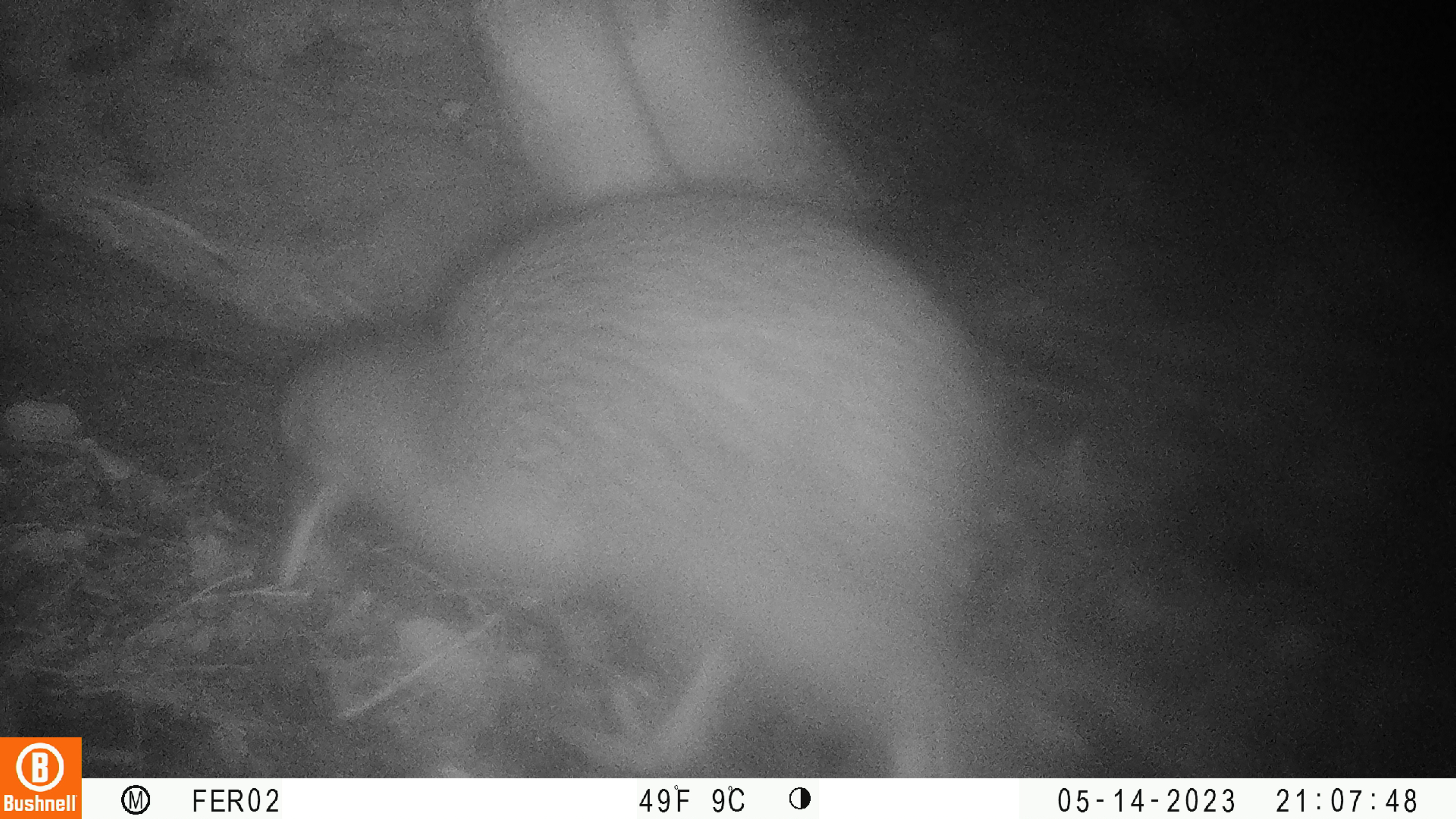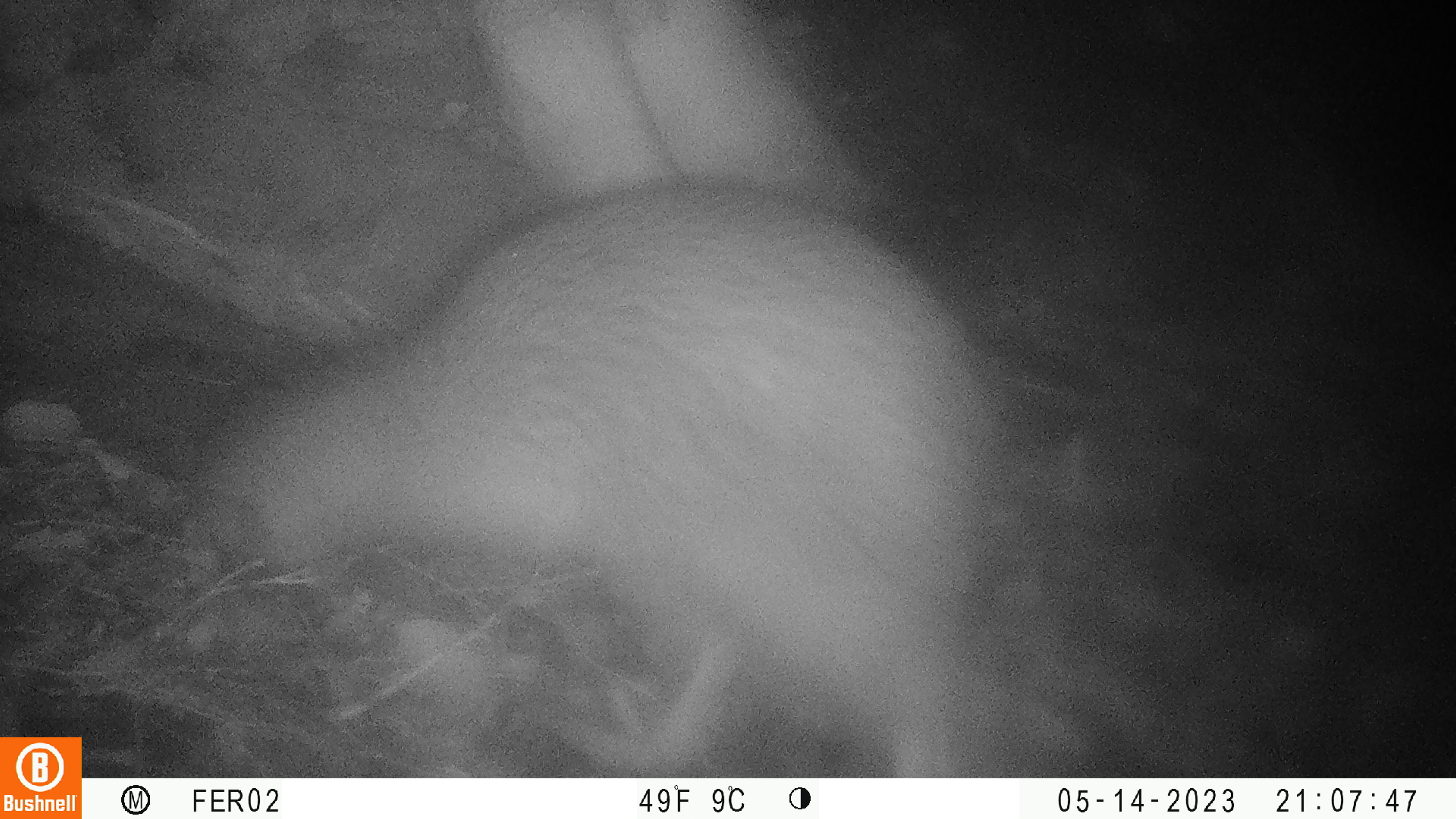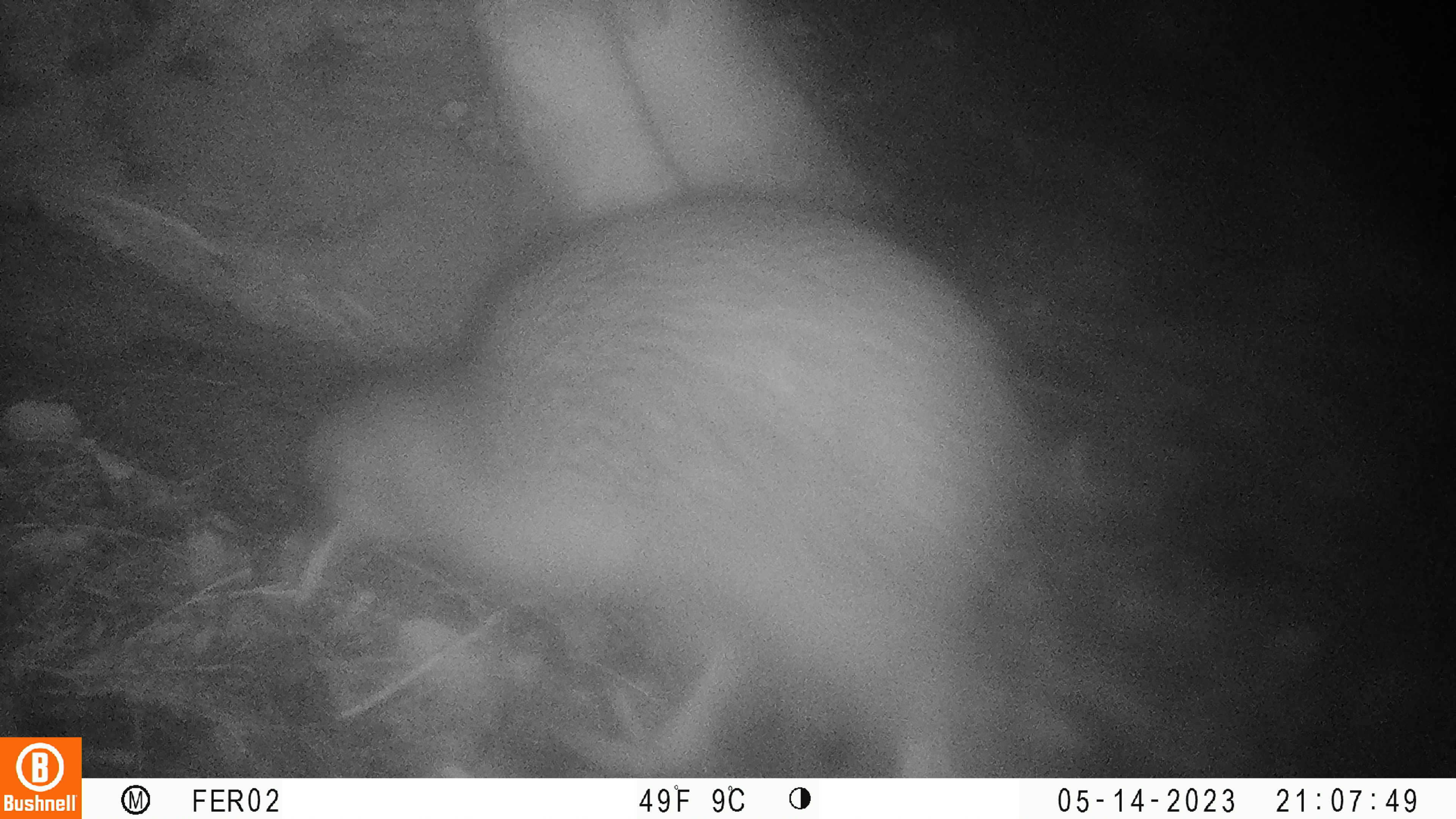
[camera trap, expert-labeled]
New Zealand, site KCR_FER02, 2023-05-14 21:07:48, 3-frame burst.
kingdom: Animalia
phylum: Chordata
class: Aves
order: Apterygiformes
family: Apterygidae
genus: Apteryx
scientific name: Apteryx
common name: kiwi